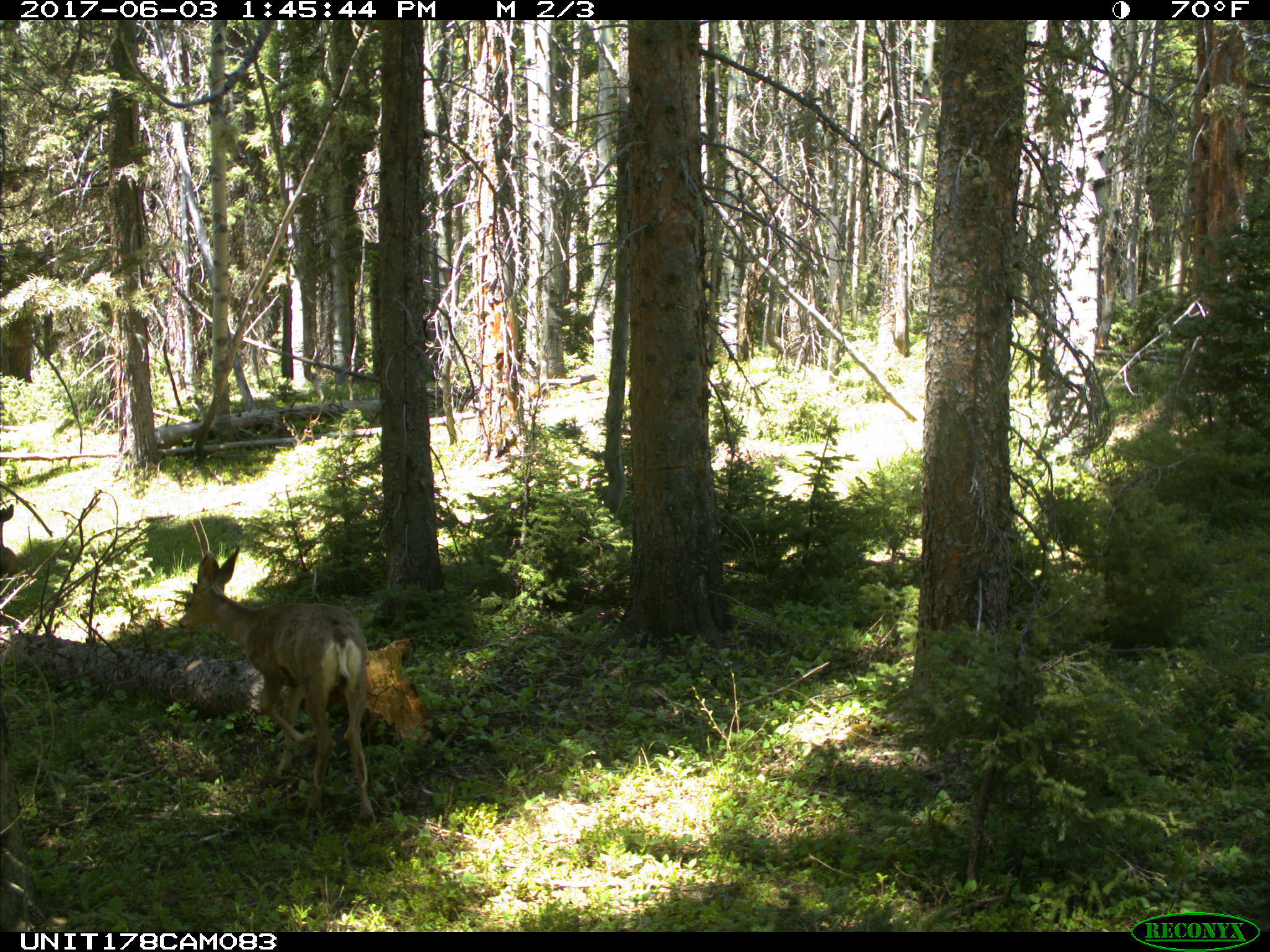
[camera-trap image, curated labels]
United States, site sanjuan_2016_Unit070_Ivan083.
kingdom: Animalia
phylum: Chordata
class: Mammalia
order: Artiodactyla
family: Cervidae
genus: Odocoileus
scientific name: Odocoileus hemionus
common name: mule deer